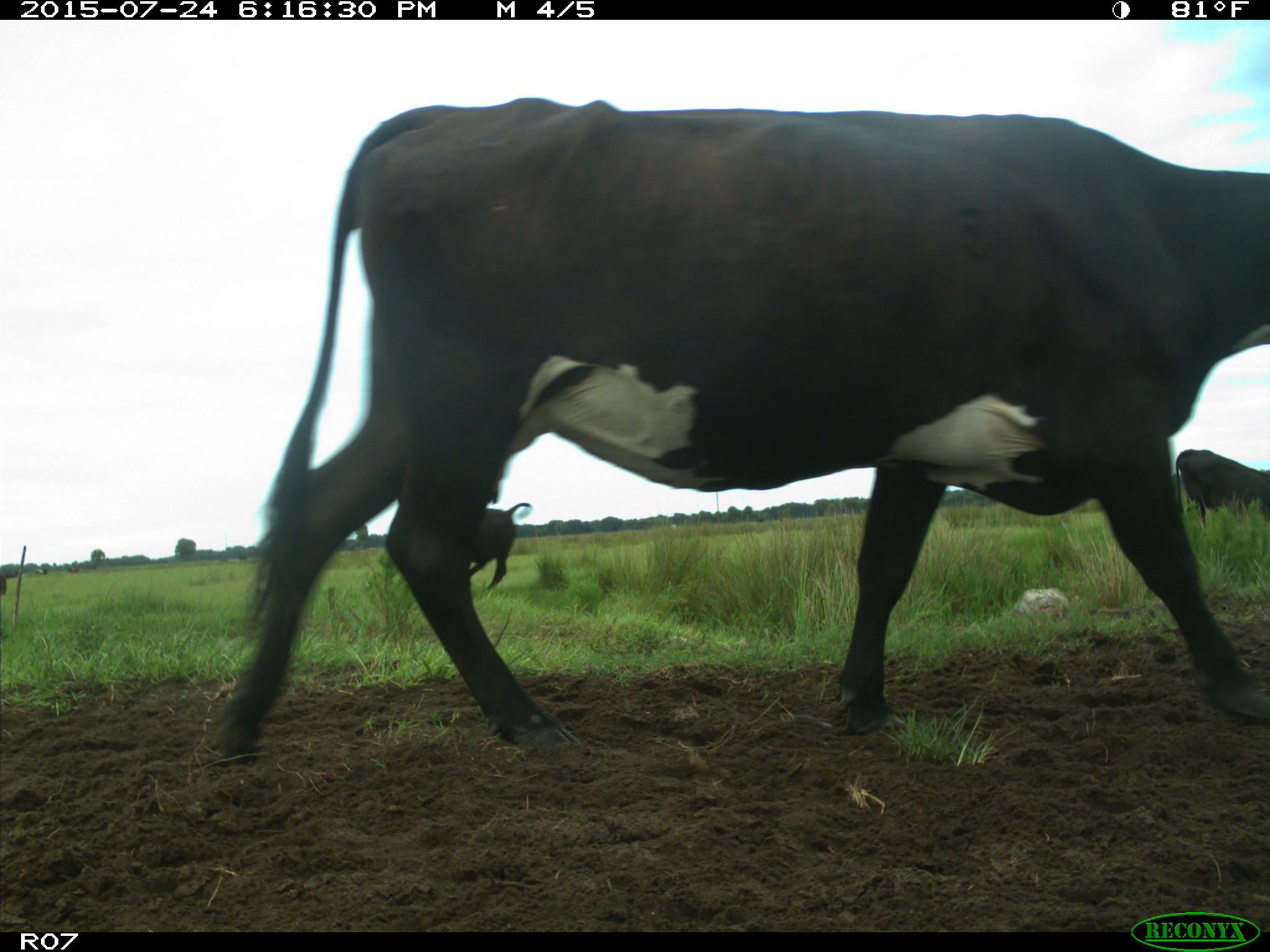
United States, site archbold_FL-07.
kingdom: Animalia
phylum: Chordata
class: Mammalia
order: Artiodactyla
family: Bovidae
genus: Bos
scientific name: Bos taurus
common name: domestic cow